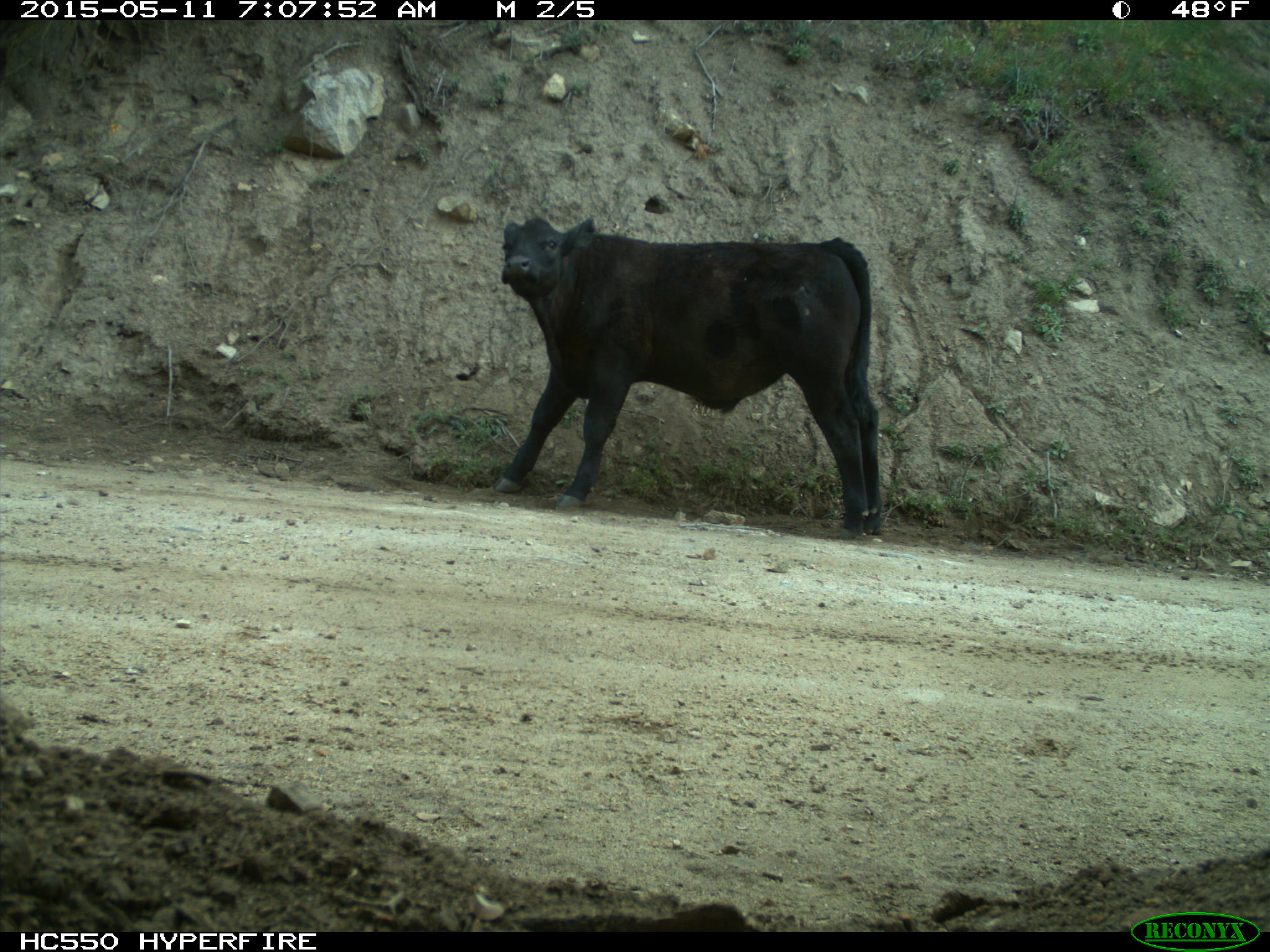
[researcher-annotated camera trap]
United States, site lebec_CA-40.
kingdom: Animalia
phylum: Chordata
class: Mammalia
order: Artiodactyla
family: Bovidae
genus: Bos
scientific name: Bos taurus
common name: domestic cow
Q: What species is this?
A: Bos taurus (domestic cow).